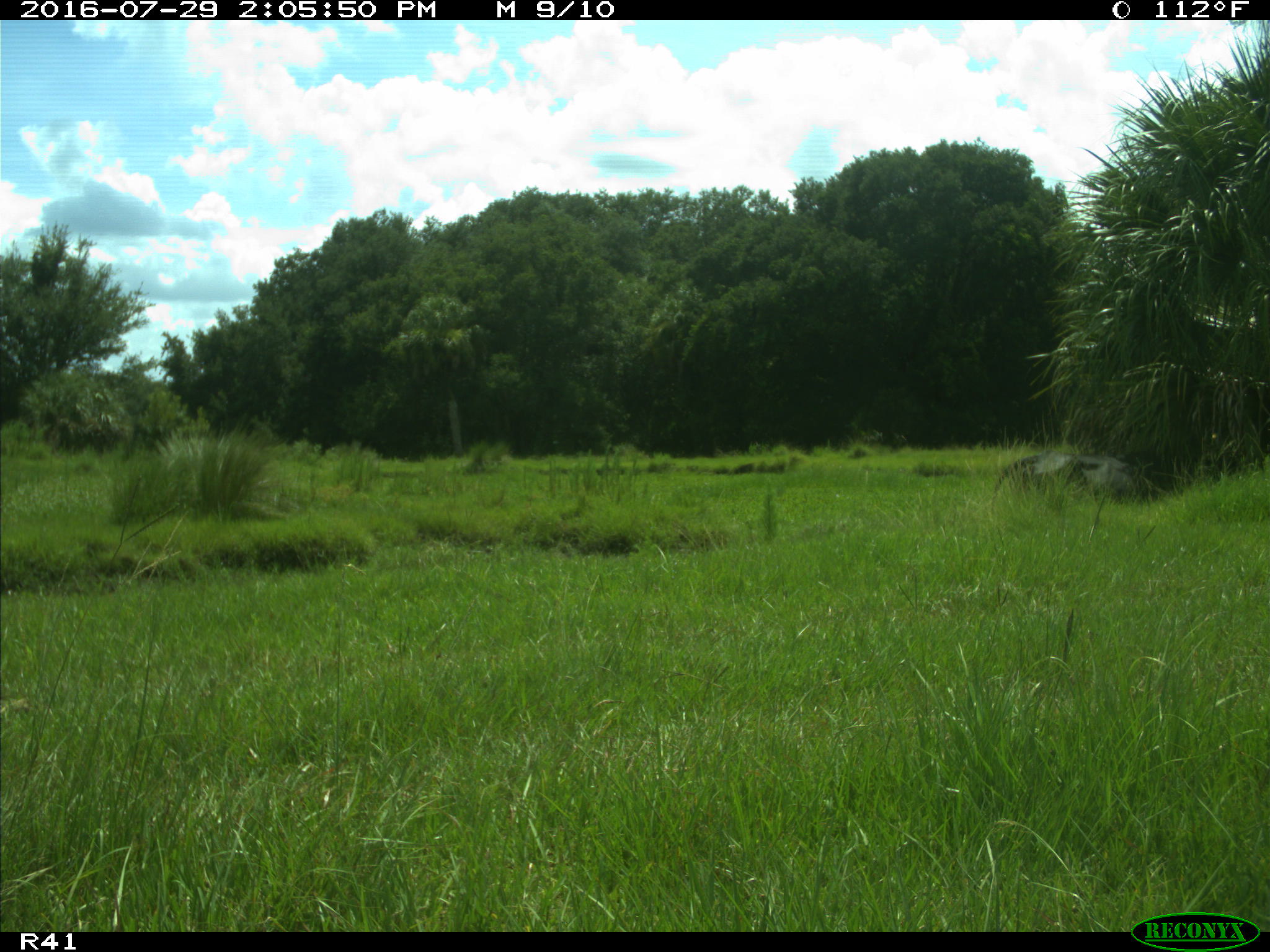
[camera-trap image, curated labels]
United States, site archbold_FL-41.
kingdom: Animalia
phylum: Chordata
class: Mammalia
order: Artiodactyla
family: Bovidae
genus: Bos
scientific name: Bos taurus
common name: domestic cow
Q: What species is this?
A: Bos taurus (domestic cow).